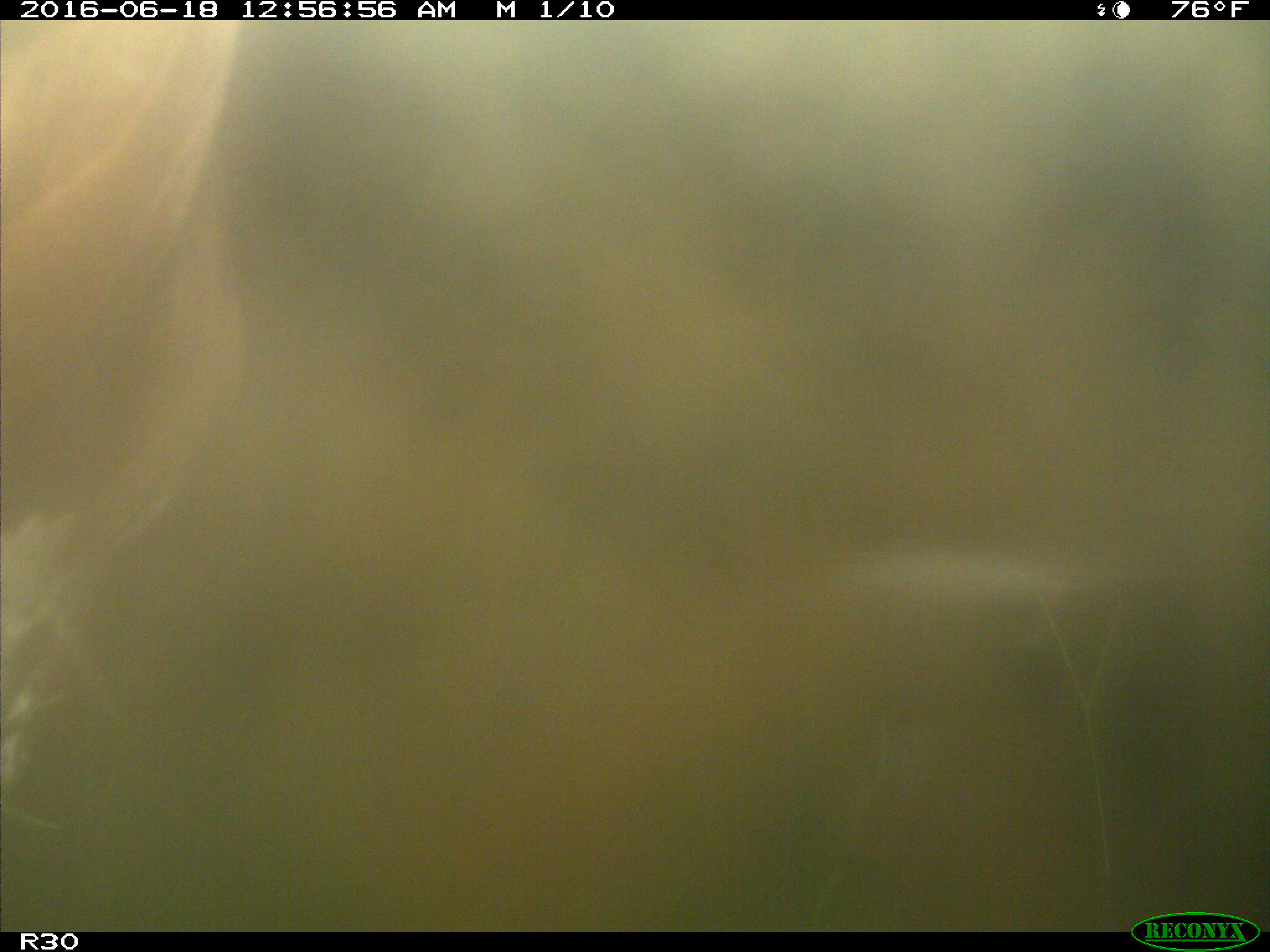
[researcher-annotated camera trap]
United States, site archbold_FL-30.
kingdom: Animalia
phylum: Chordata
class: Mammalia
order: Artiodactyla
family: Bovidae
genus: Bos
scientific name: Bos taurus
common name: domestic cow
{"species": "Bos taurus (domestic cow)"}